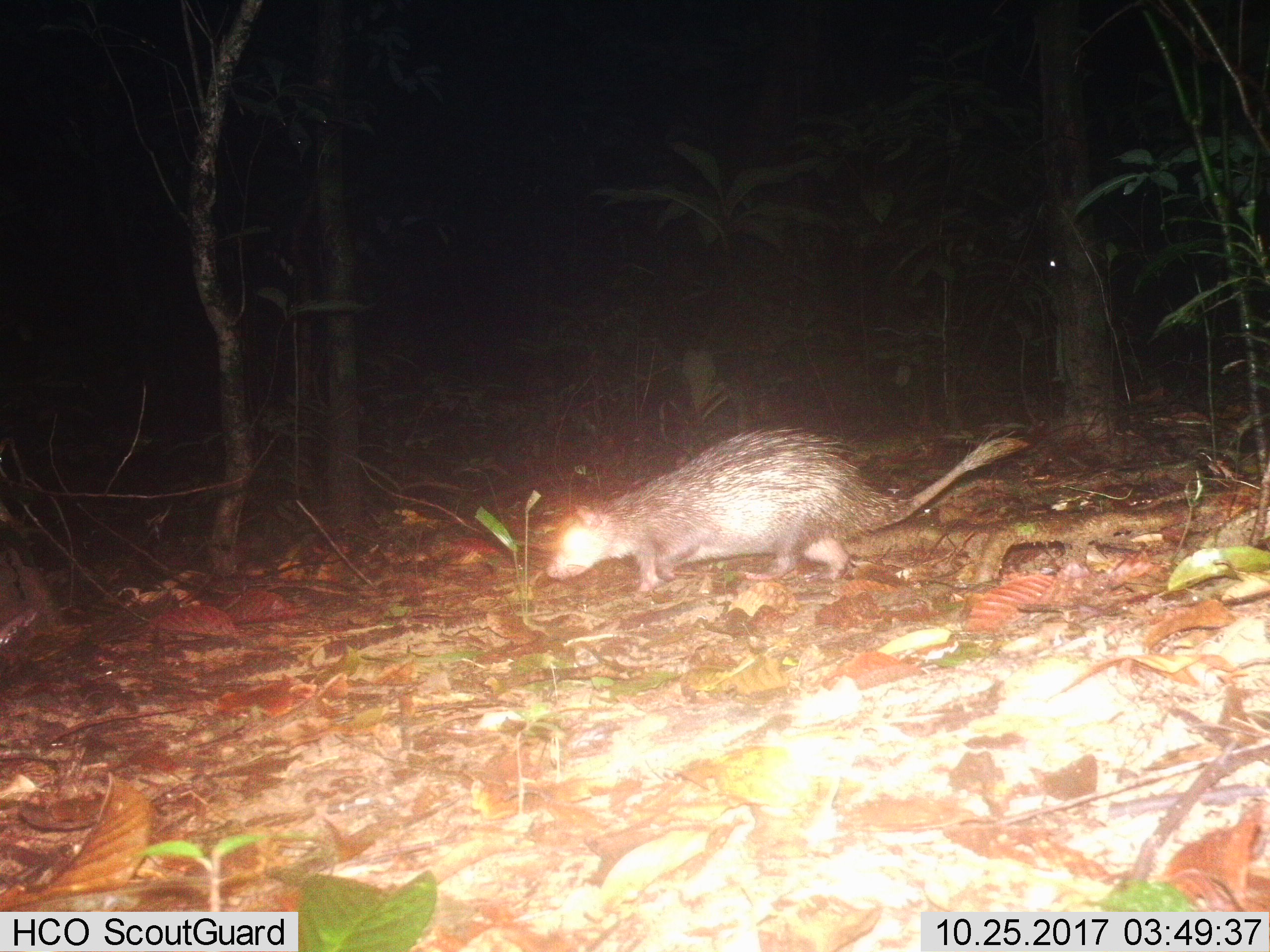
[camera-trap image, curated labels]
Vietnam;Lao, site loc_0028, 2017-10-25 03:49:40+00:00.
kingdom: Animalia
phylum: Chordata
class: Mammalia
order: Rodentia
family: Hystricidae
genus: Atherurus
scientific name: Atherurus macrourus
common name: asiatic brush-tailed porcupine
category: asiatic brush tailed porcupine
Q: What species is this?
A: Asiatic brush tailed porcupine (asiatic brush-tailed porcupine) (Atherurus macrourus).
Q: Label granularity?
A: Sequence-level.